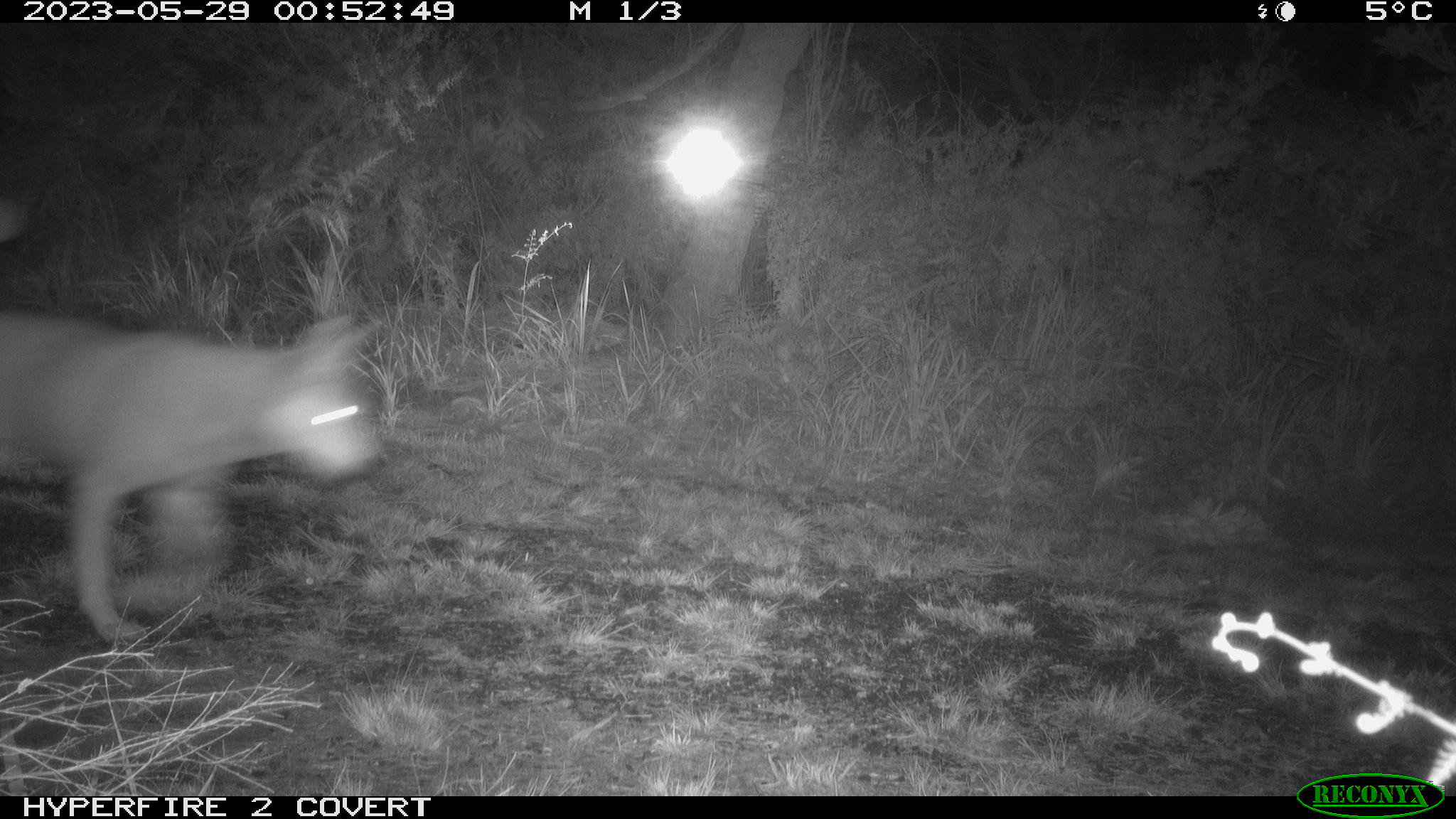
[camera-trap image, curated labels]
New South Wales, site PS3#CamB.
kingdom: Animalia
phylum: Chordata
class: Mammalia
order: Carnivora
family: Canidae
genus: Canis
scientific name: Canis familiaris dingo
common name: dingo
Dingo (Canis familiaris dingo).